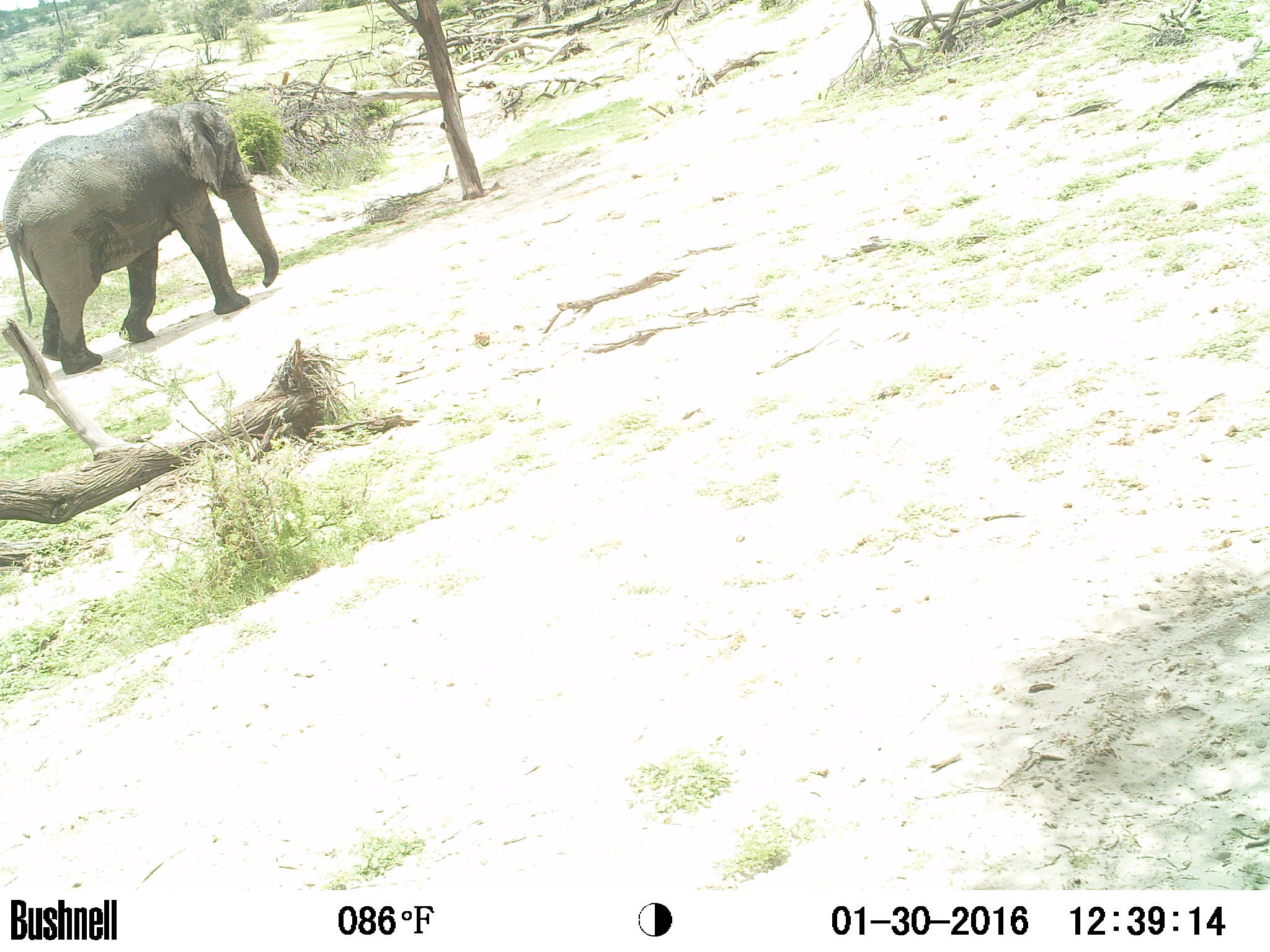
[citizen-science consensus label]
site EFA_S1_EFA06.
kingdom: Animalia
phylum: Chordata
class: Mammalia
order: Proboscidea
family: Elephantidae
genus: Loxodonta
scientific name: Loxodonta africana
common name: african bush elephant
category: elephant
Elephant (african bush elephant) (Loxodonta africana), count 1. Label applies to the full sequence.